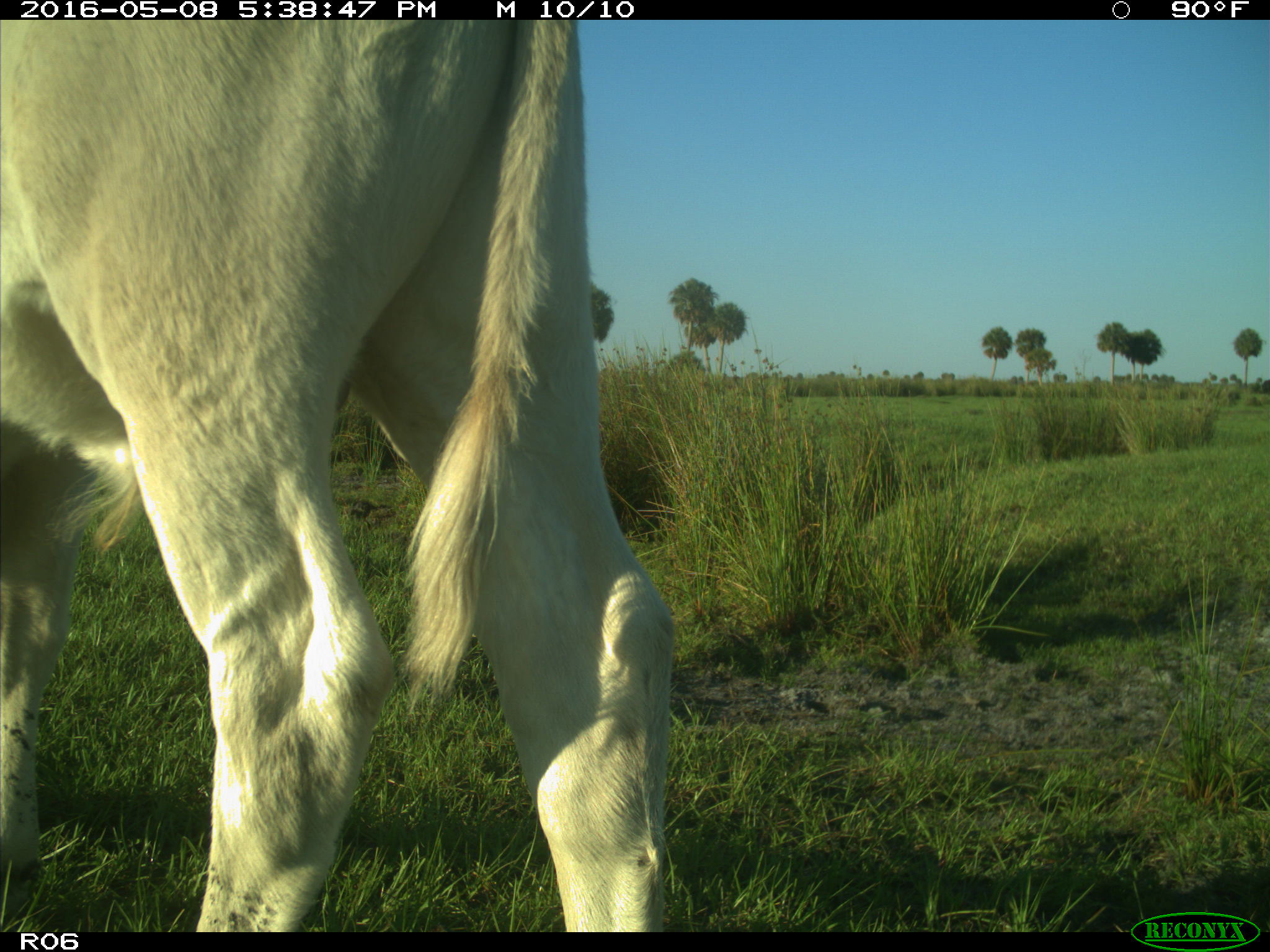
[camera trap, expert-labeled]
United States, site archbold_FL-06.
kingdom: Animalia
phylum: Chordata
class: Mammalia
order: Artiodactyla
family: Bovidae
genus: Bos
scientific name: Bos taurus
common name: domestic cow